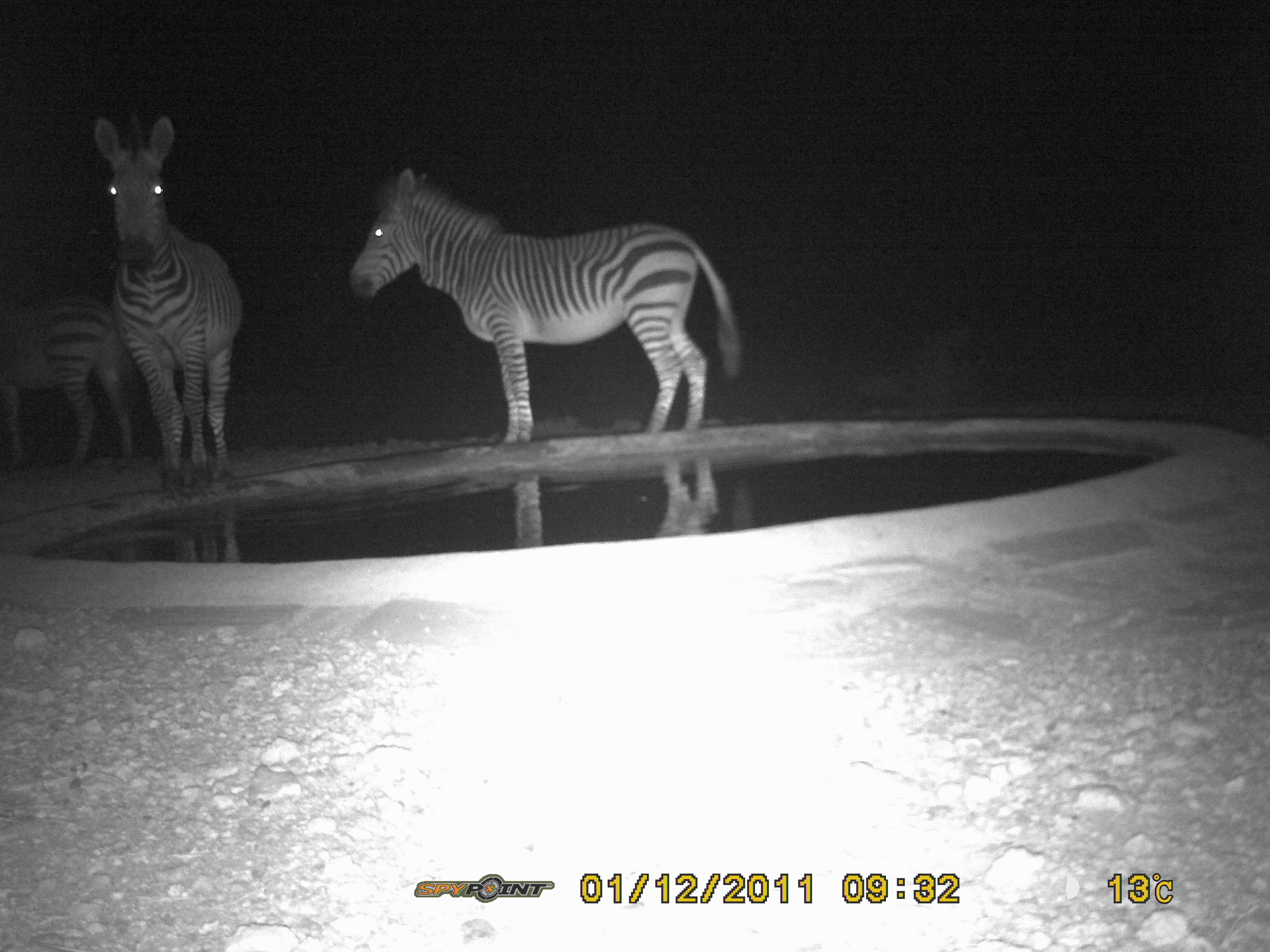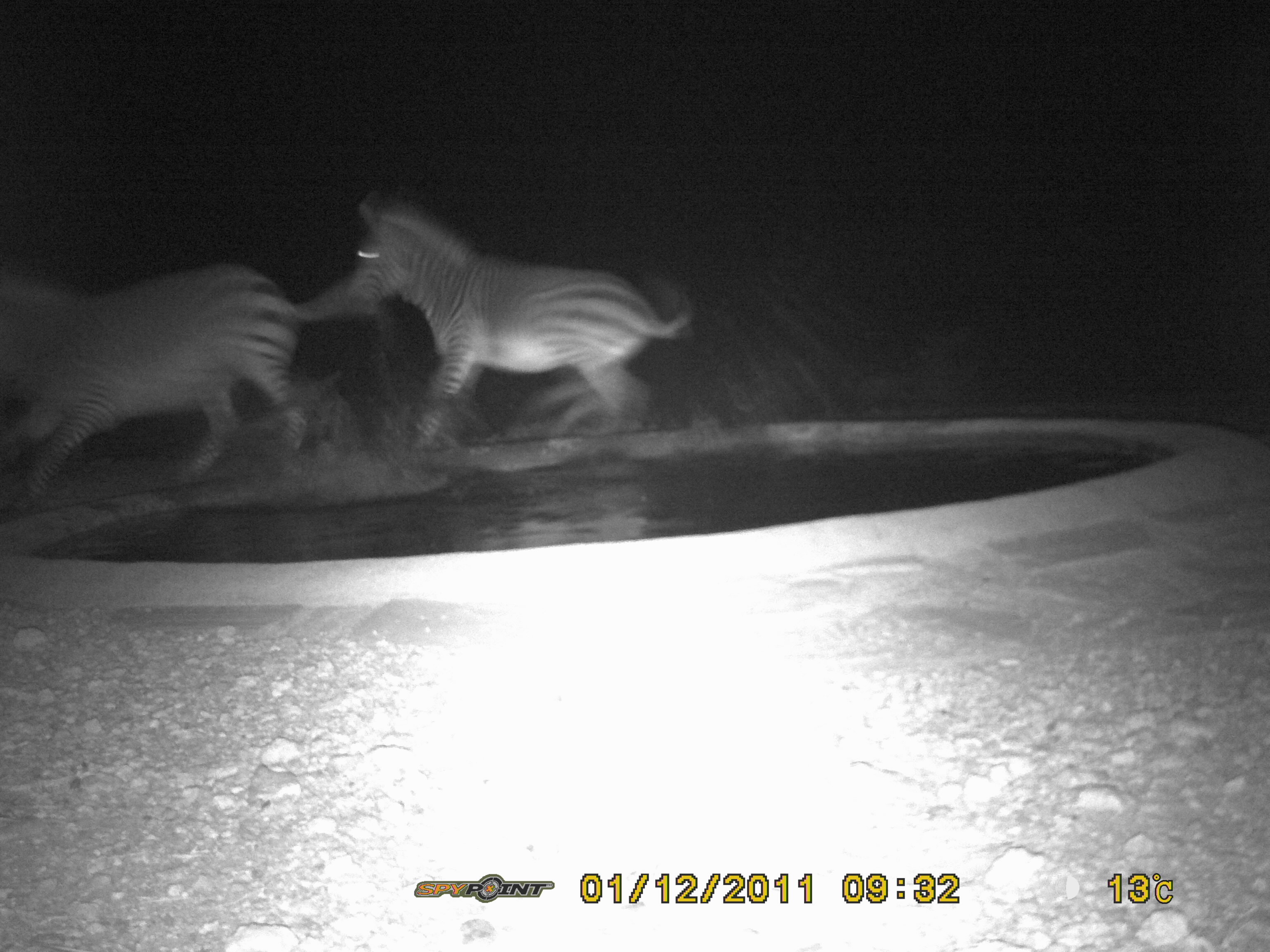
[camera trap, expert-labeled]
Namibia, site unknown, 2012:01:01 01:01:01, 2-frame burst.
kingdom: Animalia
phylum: Chordata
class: Mammalia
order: Perissodactyla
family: Equidae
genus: Equus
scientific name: Equus zebra hartmannae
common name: hartmann's mountain zebra